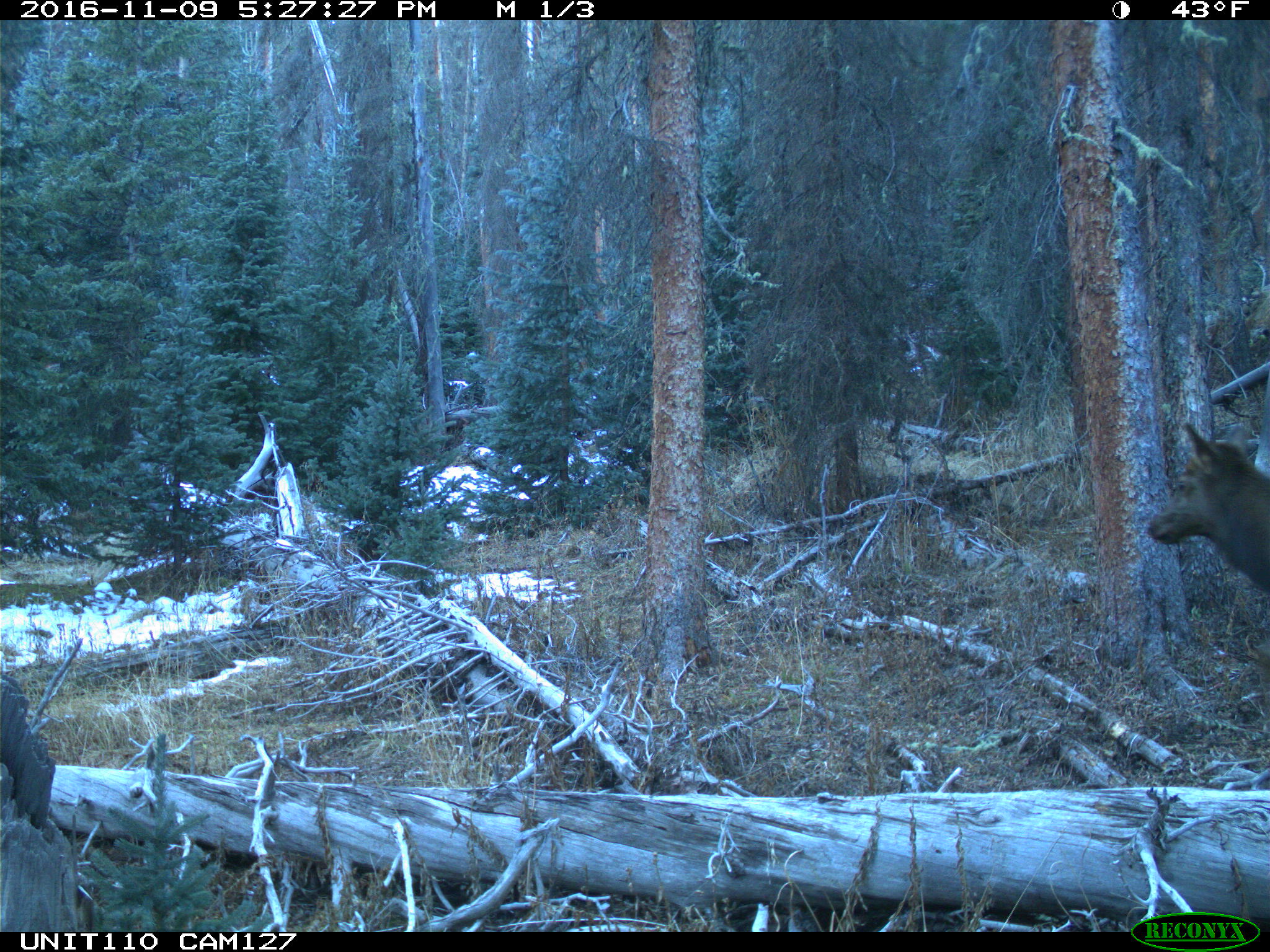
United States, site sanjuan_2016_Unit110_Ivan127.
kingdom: Animalia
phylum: Chordata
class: Mammalia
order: Artiodactyla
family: Cervidae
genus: Cervus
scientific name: Cervus elaphus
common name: red deer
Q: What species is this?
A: Cervus elaphus (red deer).